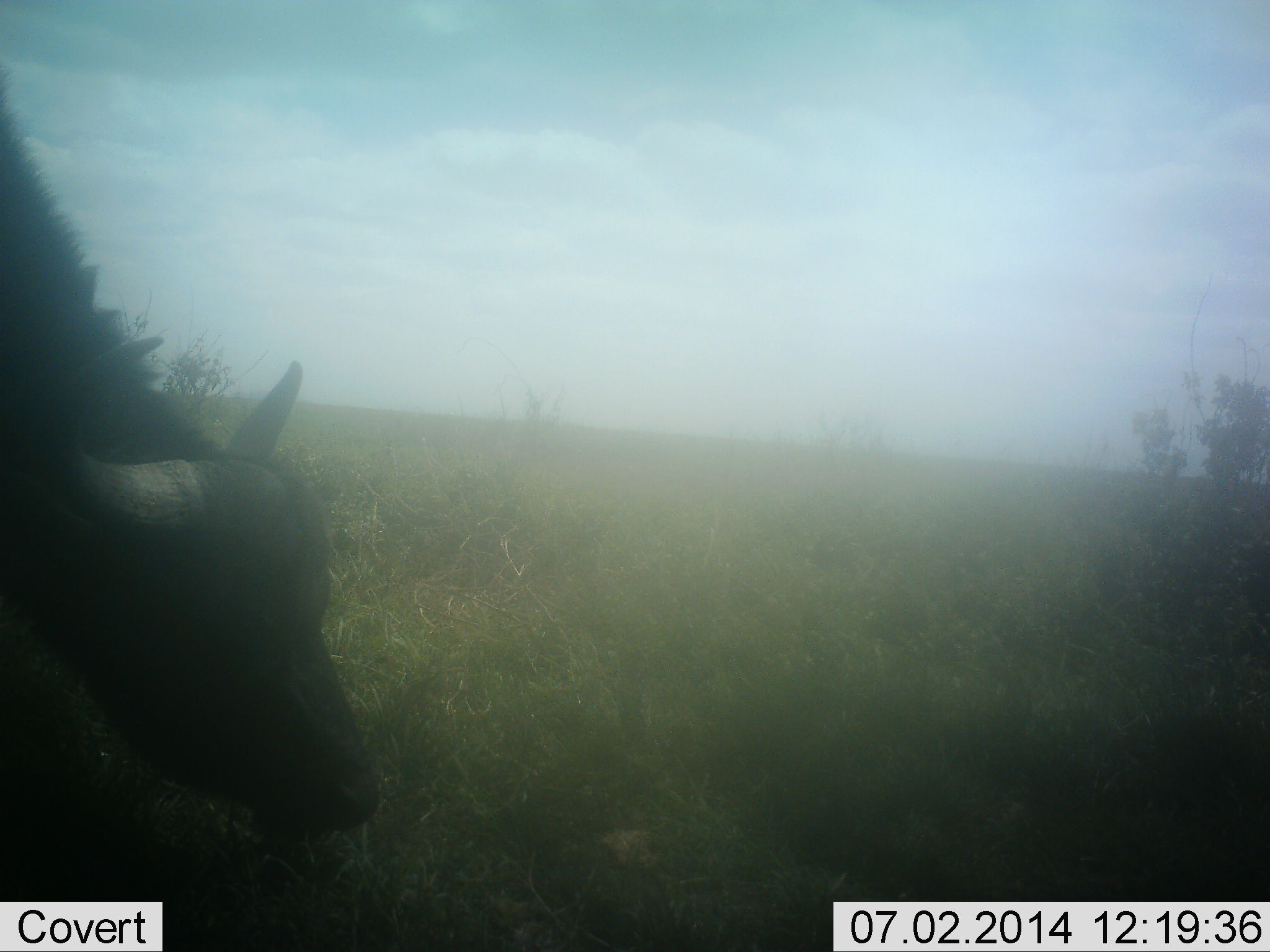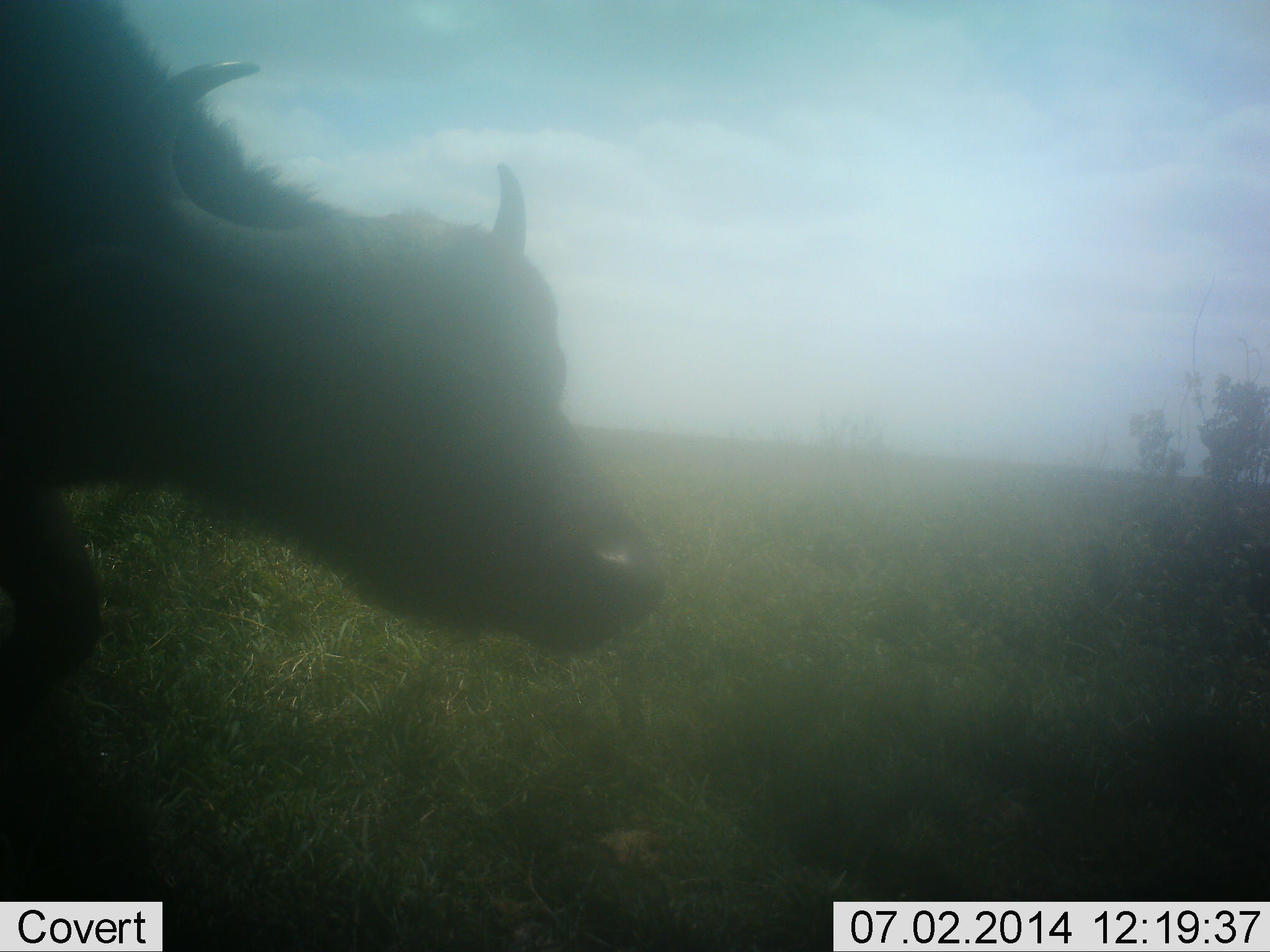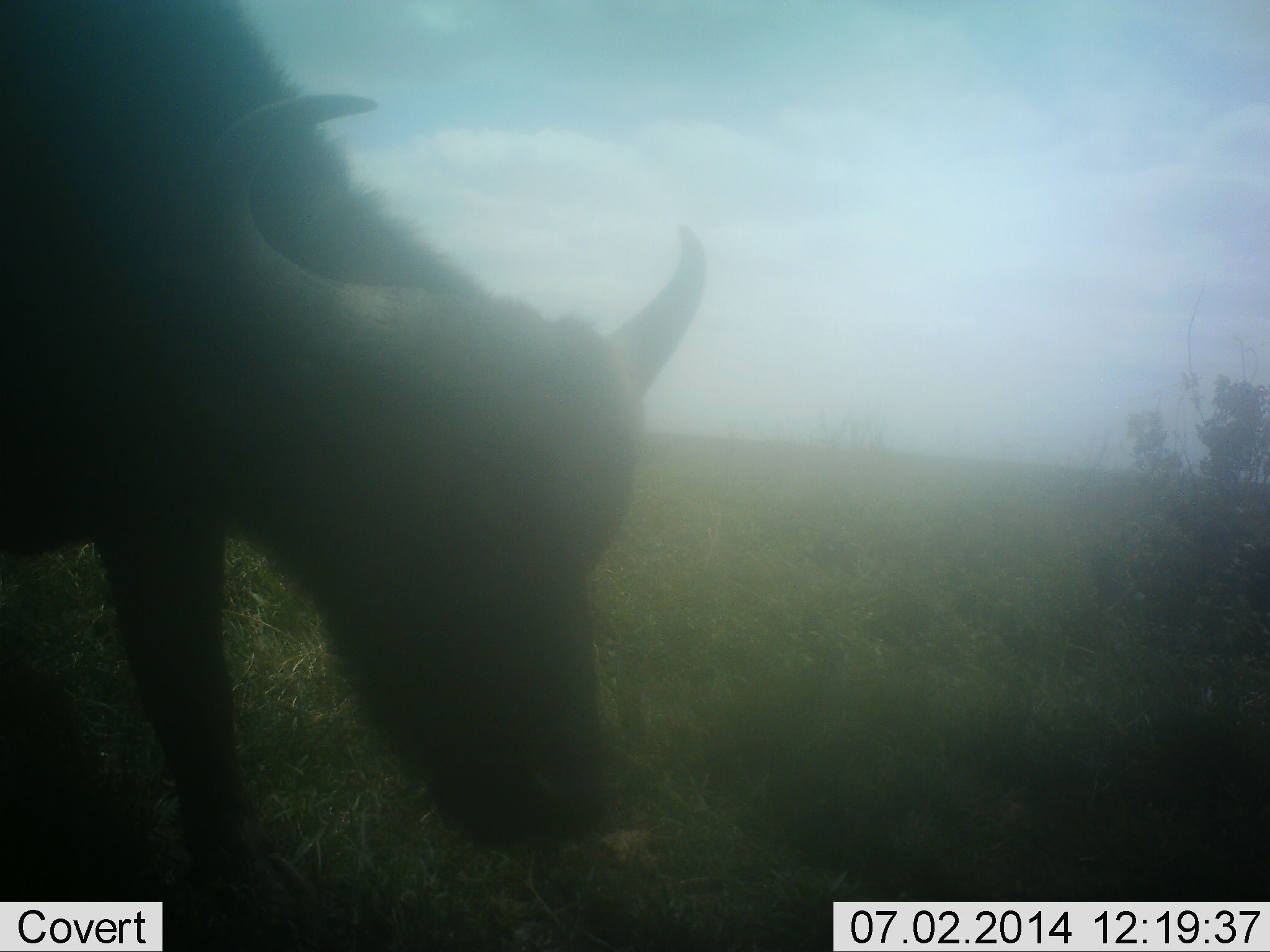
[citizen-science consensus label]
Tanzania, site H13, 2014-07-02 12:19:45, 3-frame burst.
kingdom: Animalia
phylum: Chordata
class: Mammalia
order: Artiodactyla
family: Bovidae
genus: Syncerus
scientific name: Syncerus caffer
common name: cape buffalo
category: buffalo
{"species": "buffalo (cape buffalo) (Syncerus caffer)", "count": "1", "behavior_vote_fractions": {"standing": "20%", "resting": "0%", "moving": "60%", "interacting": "0%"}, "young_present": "0%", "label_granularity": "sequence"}